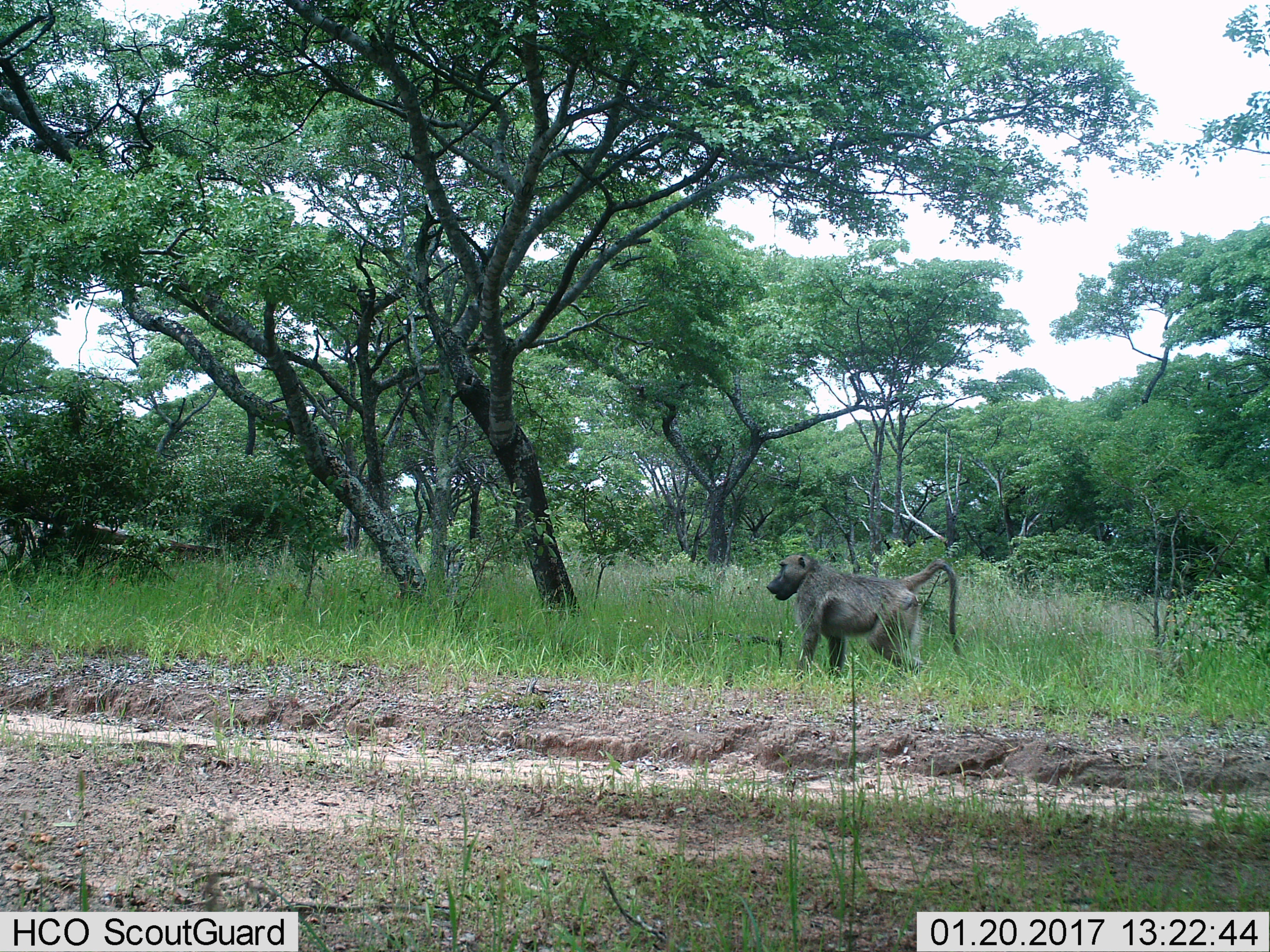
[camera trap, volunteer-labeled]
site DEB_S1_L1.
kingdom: Animalia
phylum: Chordata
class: Mammalia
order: Primates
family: Cercopithecidae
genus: Papio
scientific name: Papio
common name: baboon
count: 1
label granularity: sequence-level